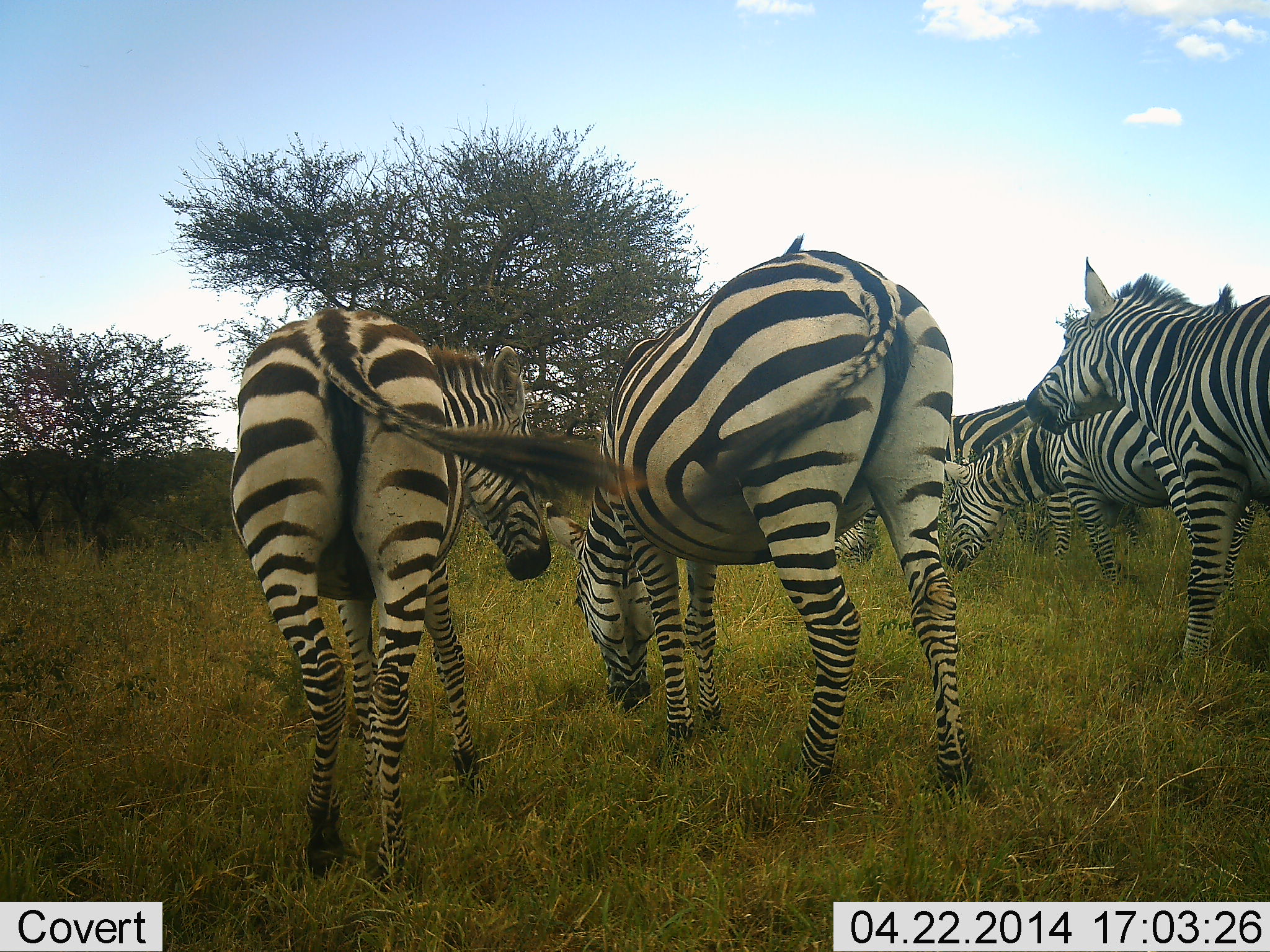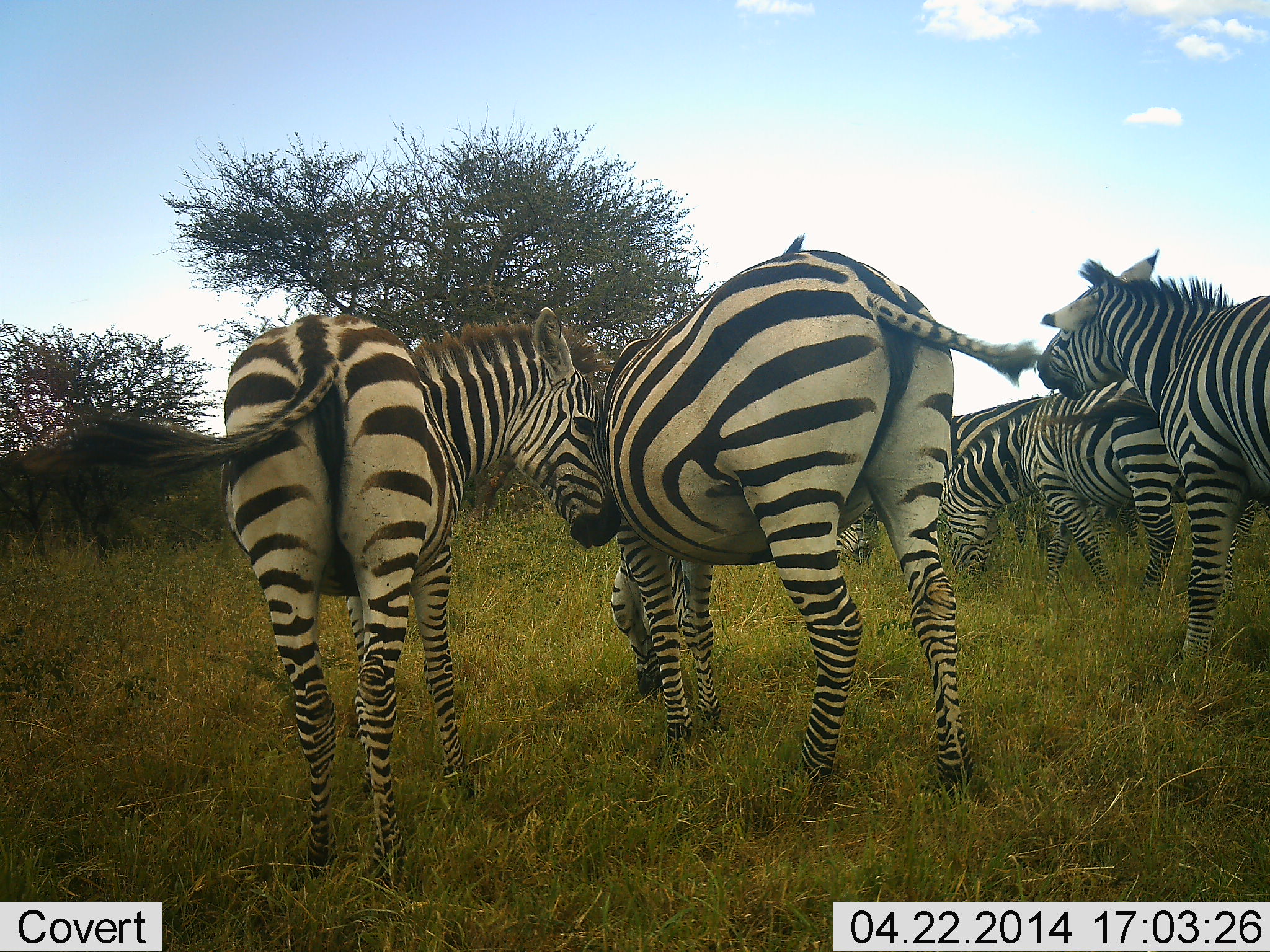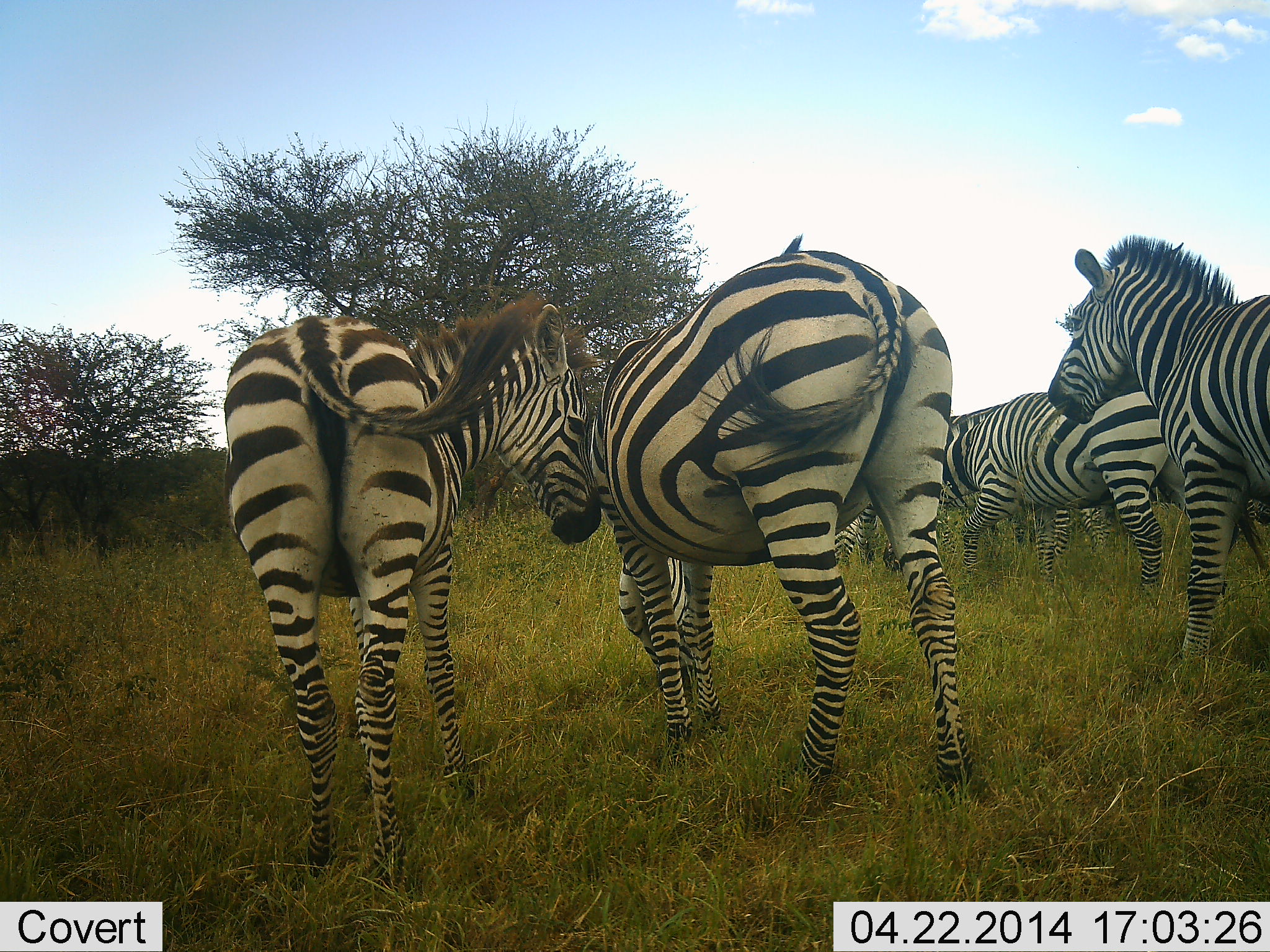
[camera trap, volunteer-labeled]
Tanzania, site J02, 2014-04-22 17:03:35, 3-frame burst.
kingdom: Animalia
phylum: Chordata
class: Mammalia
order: Perissodactyla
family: Equidae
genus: Equus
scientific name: Equus quagga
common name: plains zebra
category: zebra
Zebra (plains zebra) (Equus quagga), count 5. Behavior (volunteer vote fractions): standing 69%, resting 3%, moving 24%, interacting 61%. Young present (vote fraction): 6%. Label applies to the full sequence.